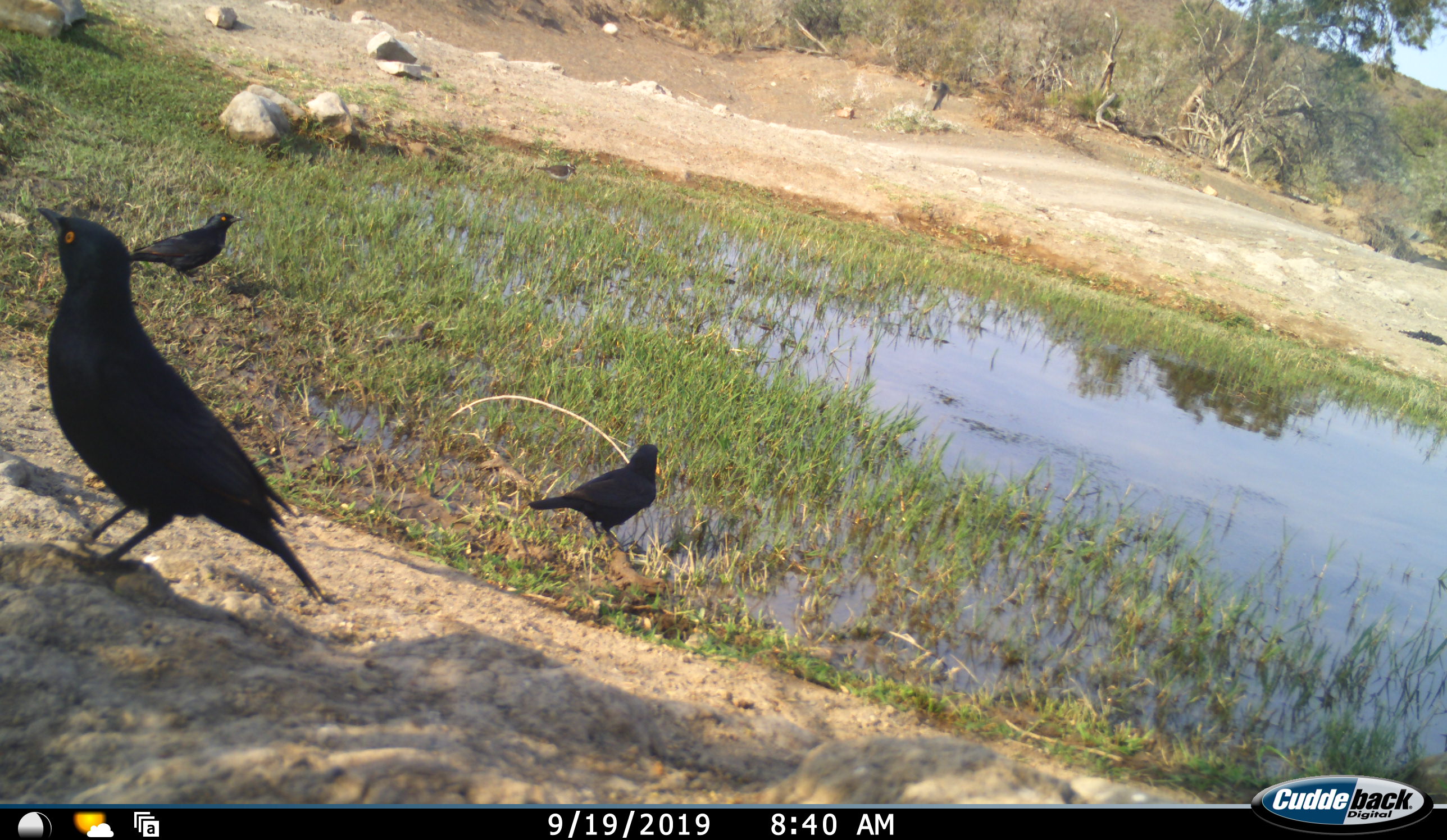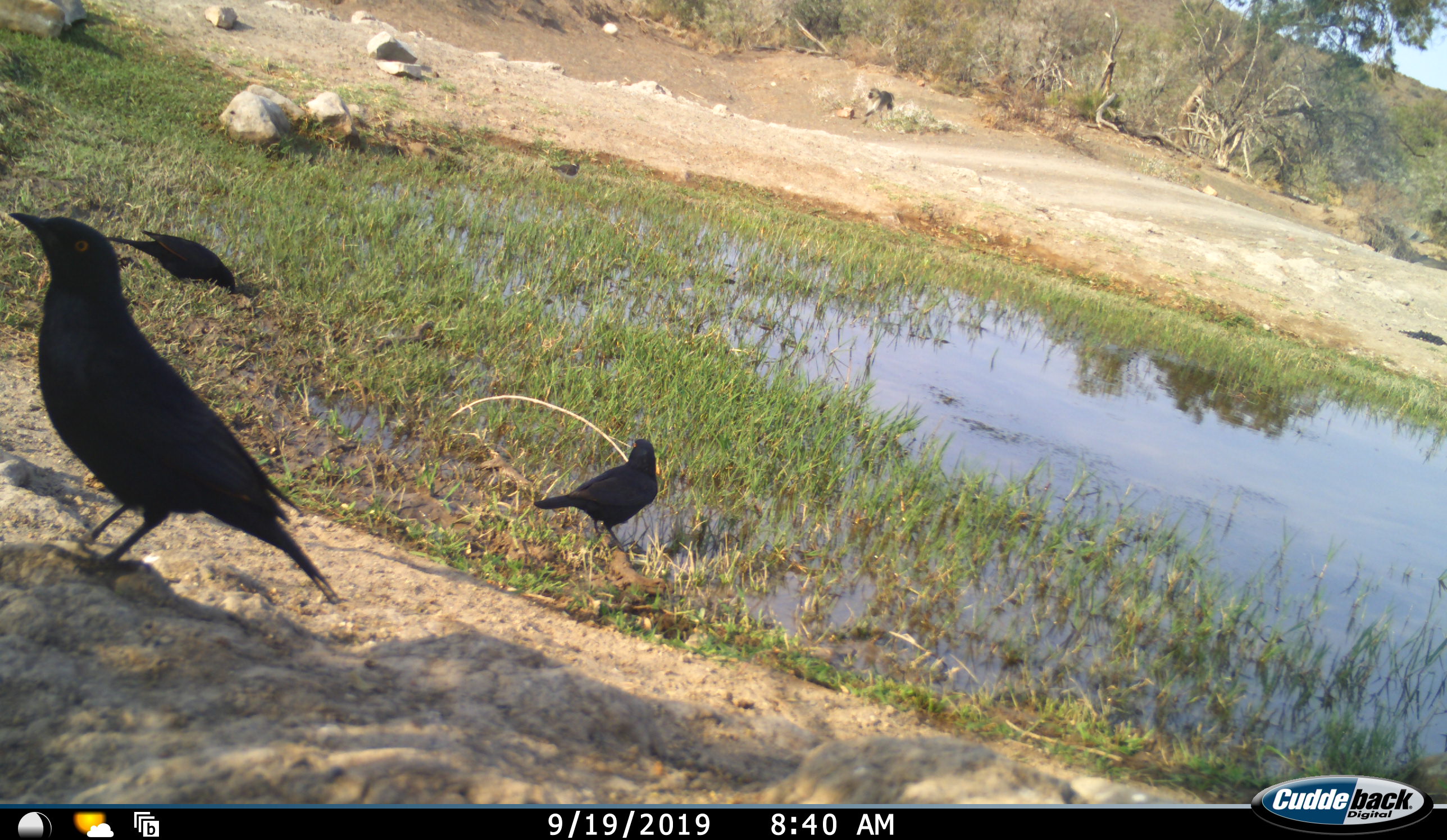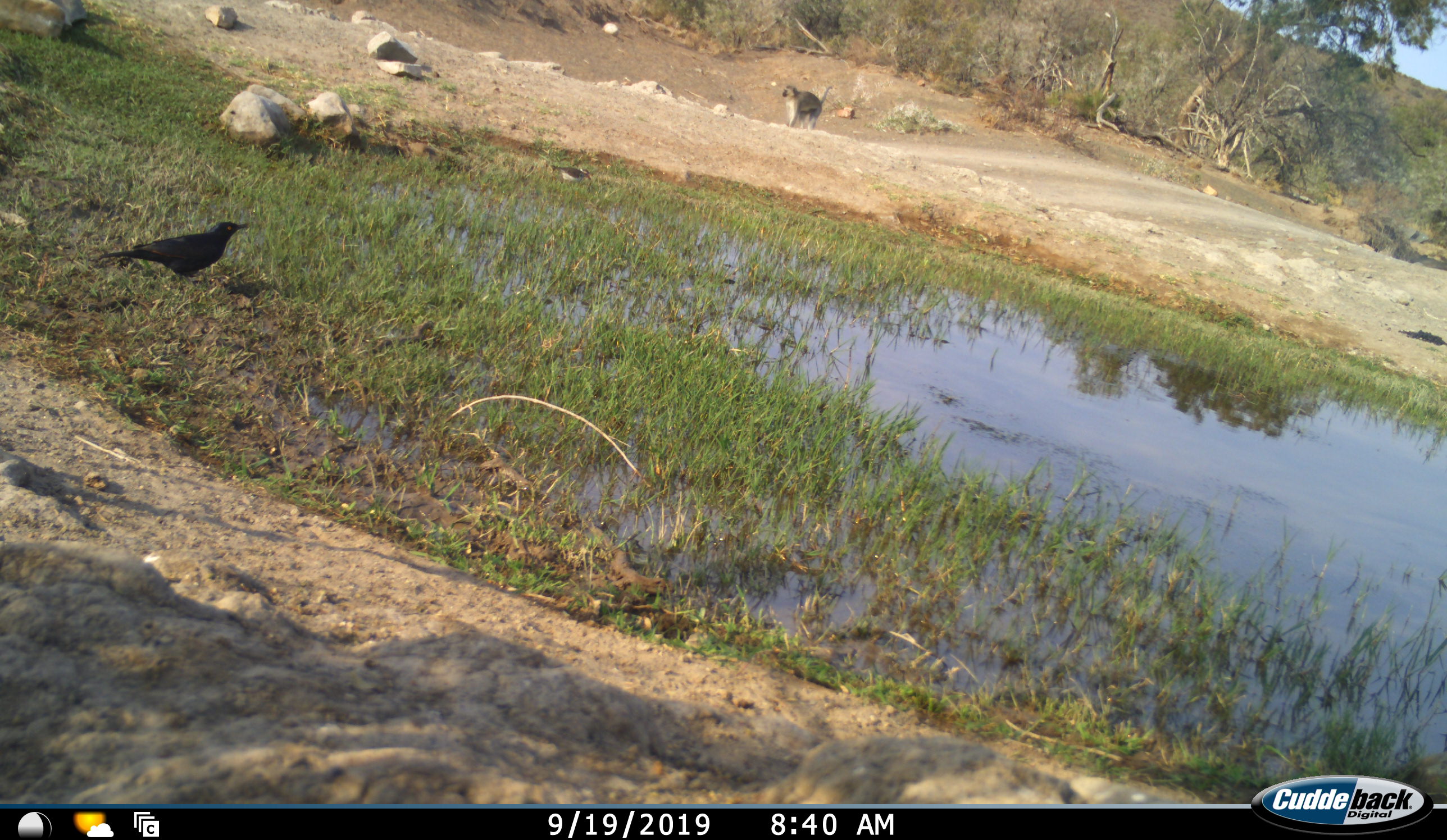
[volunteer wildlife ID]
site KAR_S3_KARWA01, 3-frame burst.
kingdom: Animalia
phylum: Chordata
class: Aves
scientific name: Aves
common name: bird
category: birdother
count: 4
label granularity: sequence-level